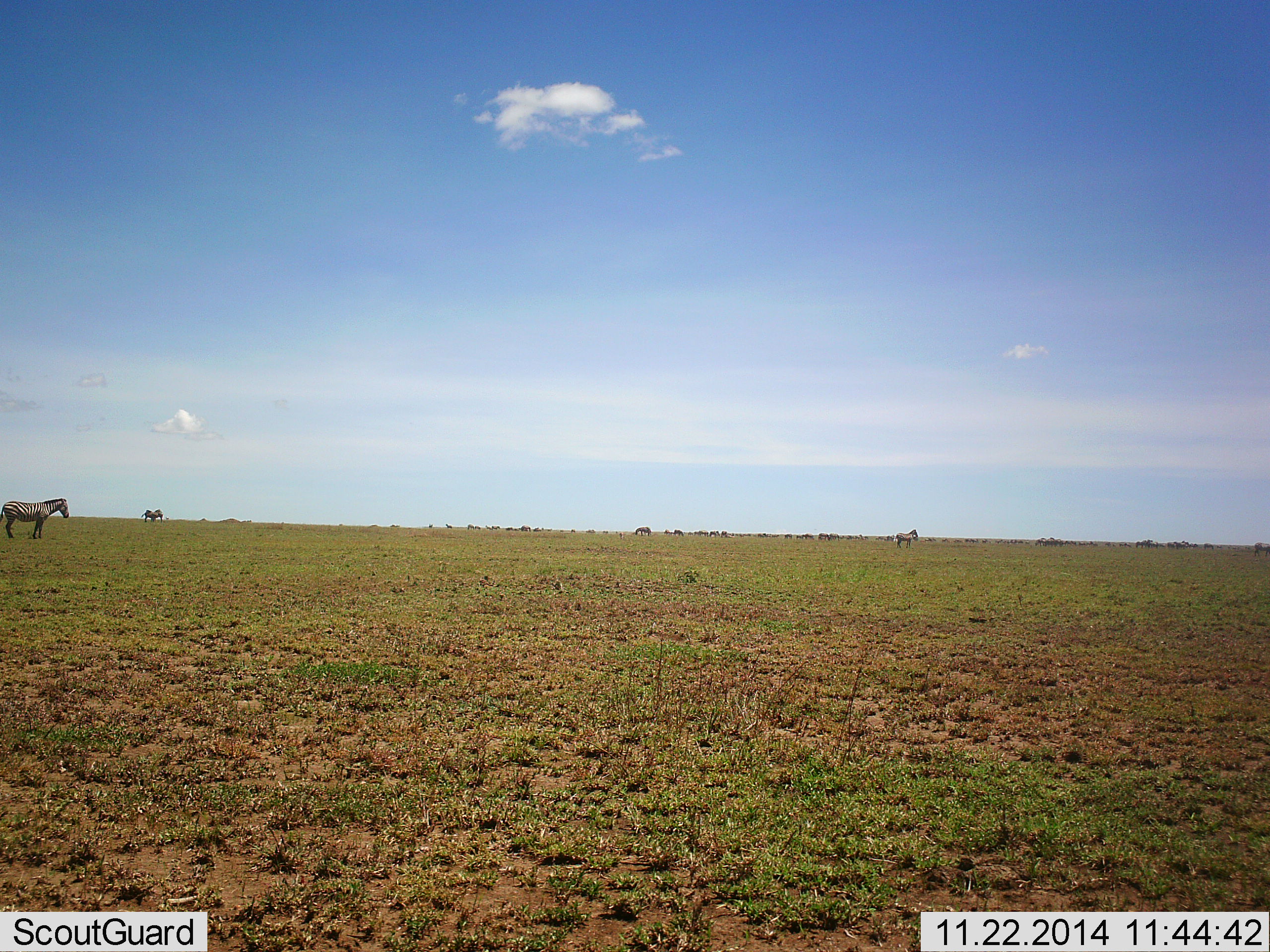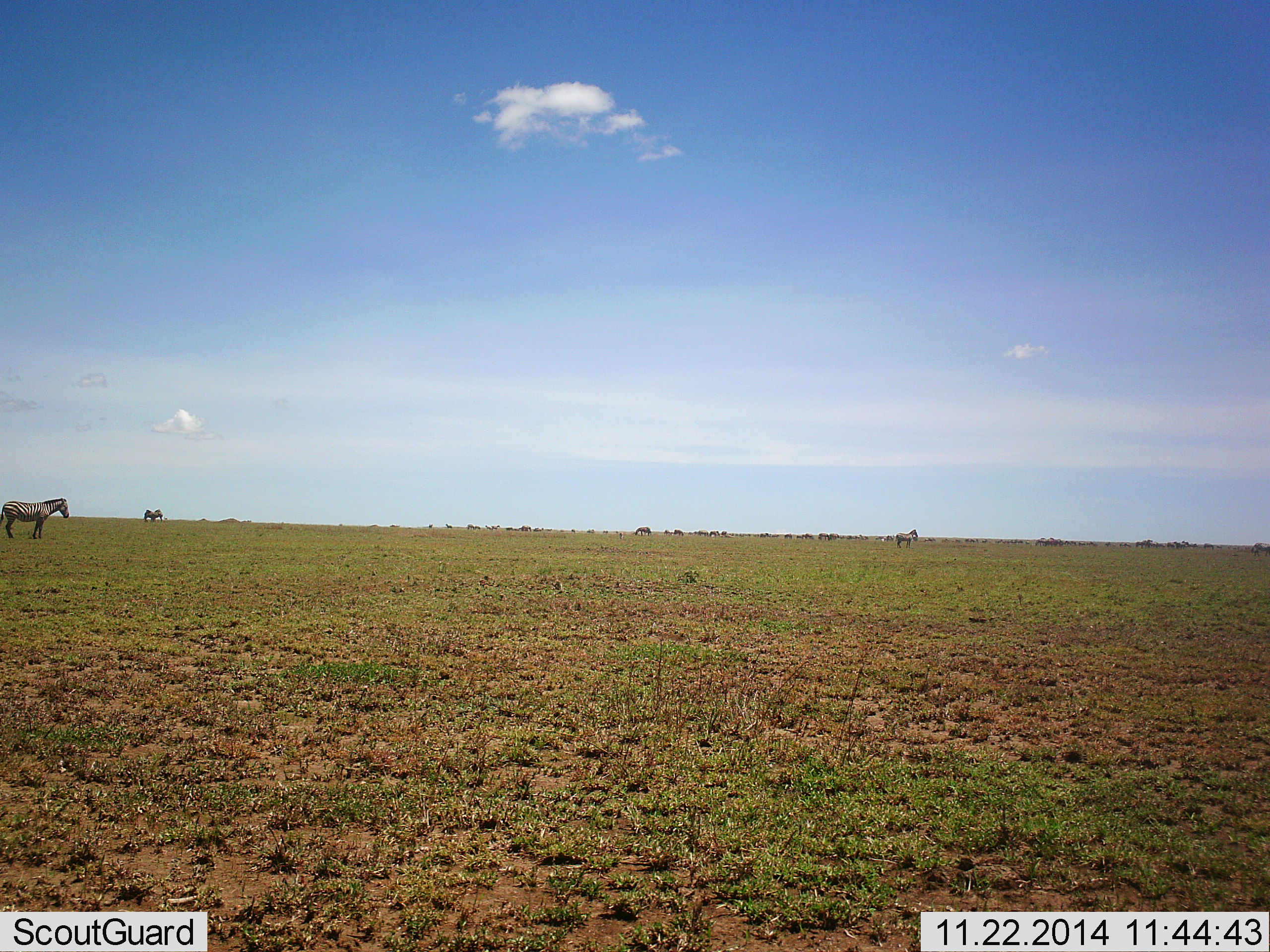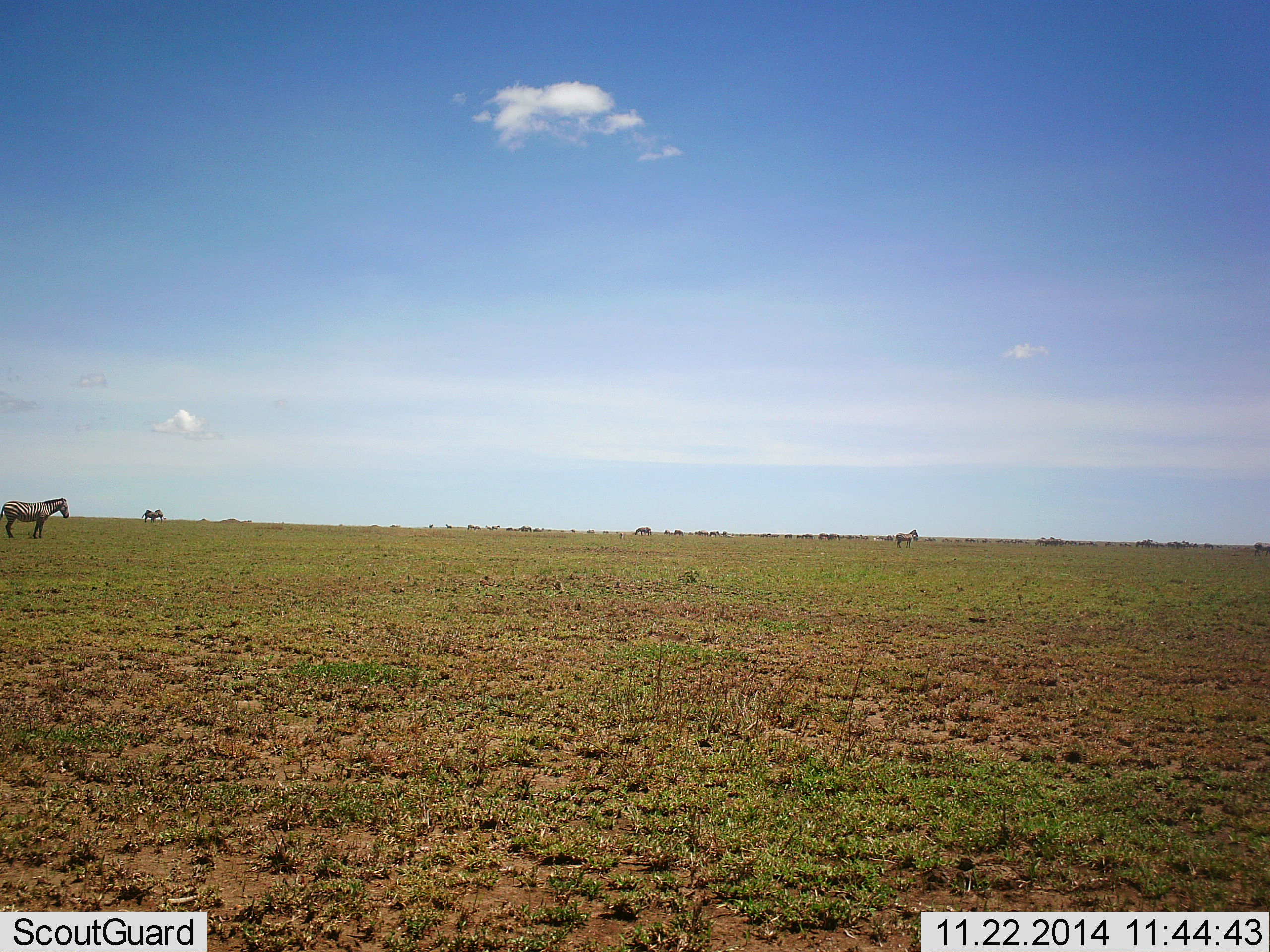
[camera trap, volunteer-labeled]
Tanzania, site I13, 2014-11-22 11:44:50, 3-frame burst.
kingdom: Animalia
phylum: Chordata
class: Mammalia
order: Perissodactyla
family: Equidae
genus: Equus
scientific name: Equus quagga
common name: plains zebra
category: zebra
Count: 4.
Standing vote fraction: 100%.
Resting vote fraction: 0%.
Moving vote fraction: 8%.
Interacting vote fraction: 0%.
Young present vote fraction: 0%.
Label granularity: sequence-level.